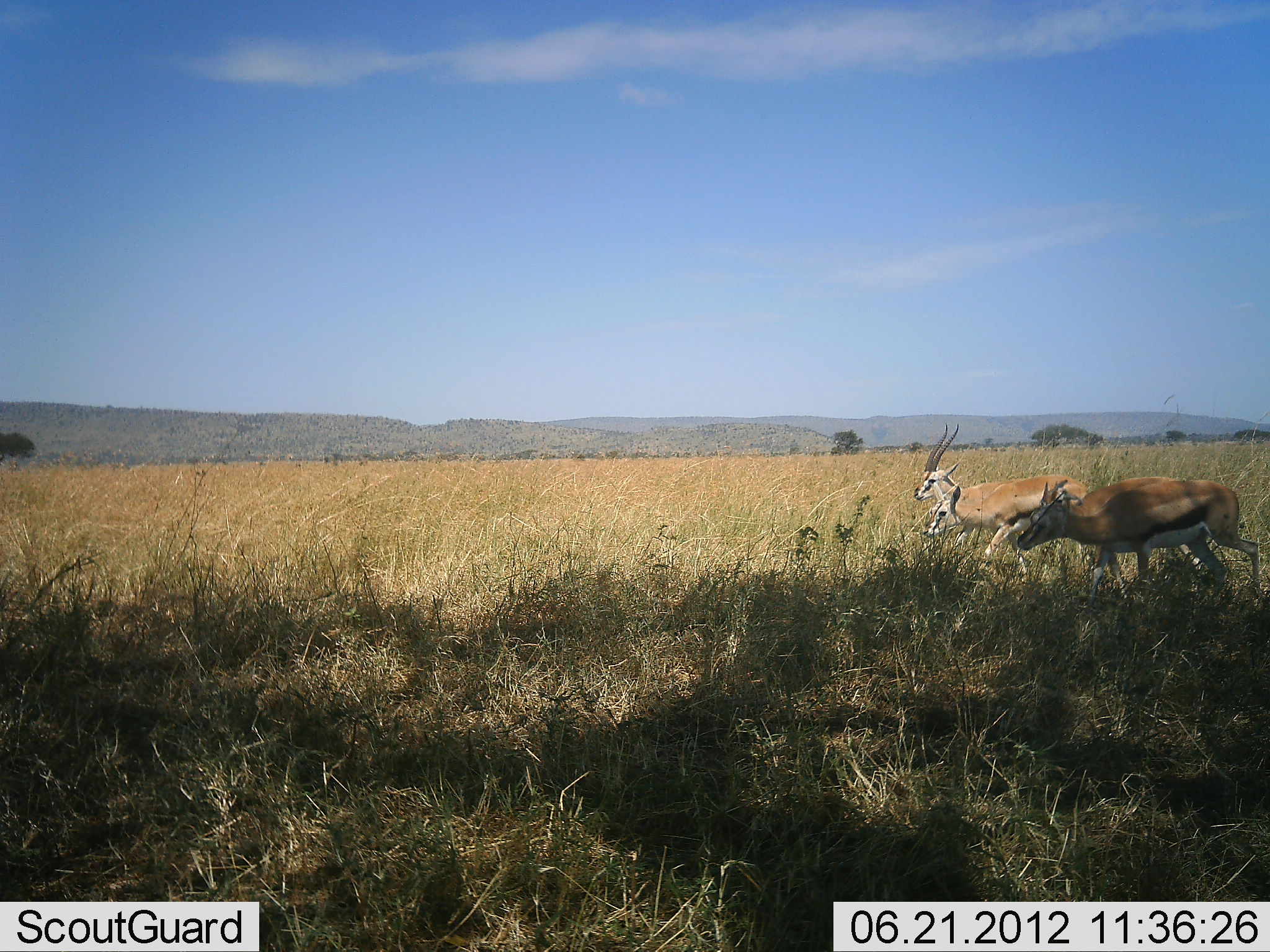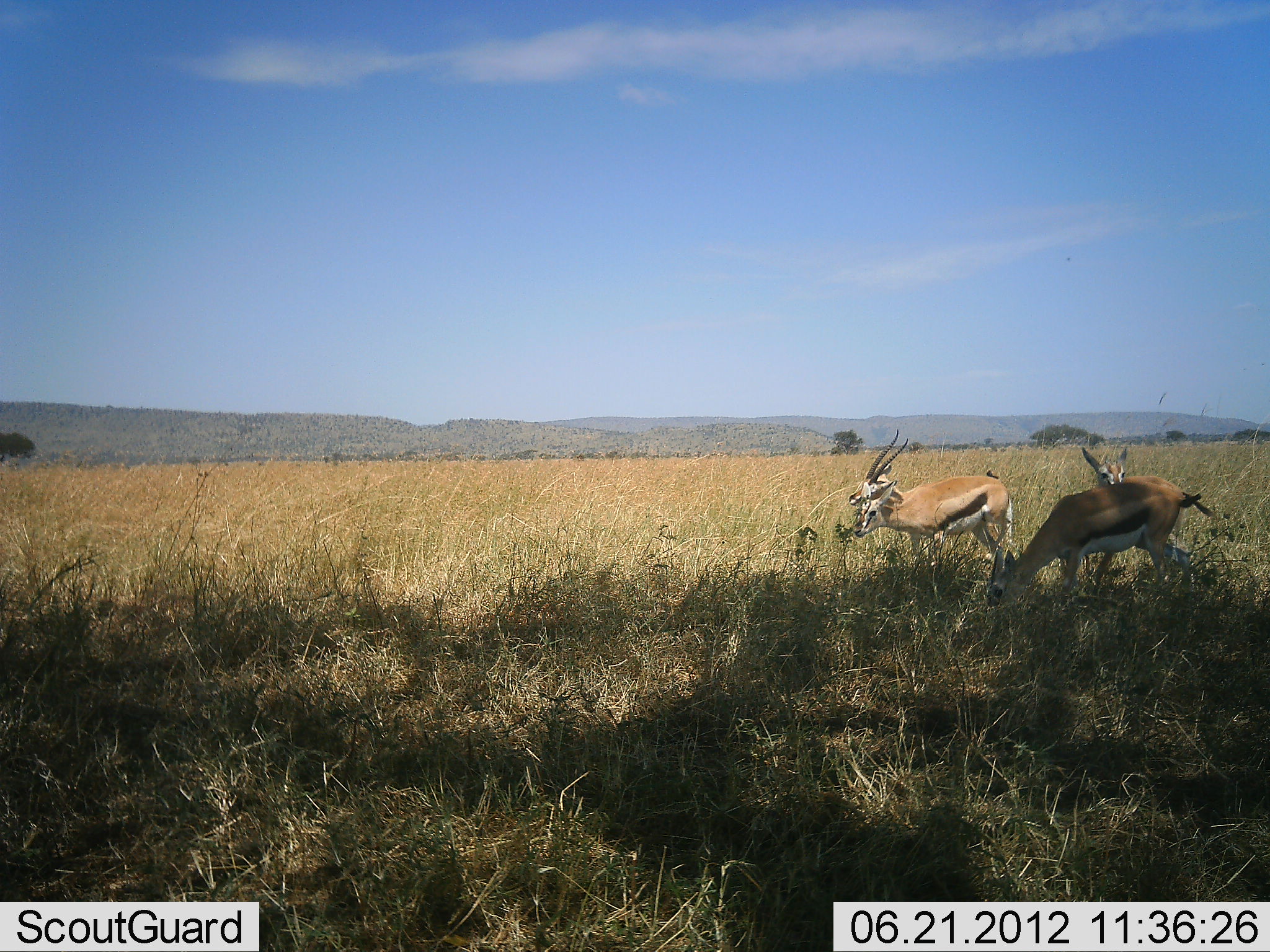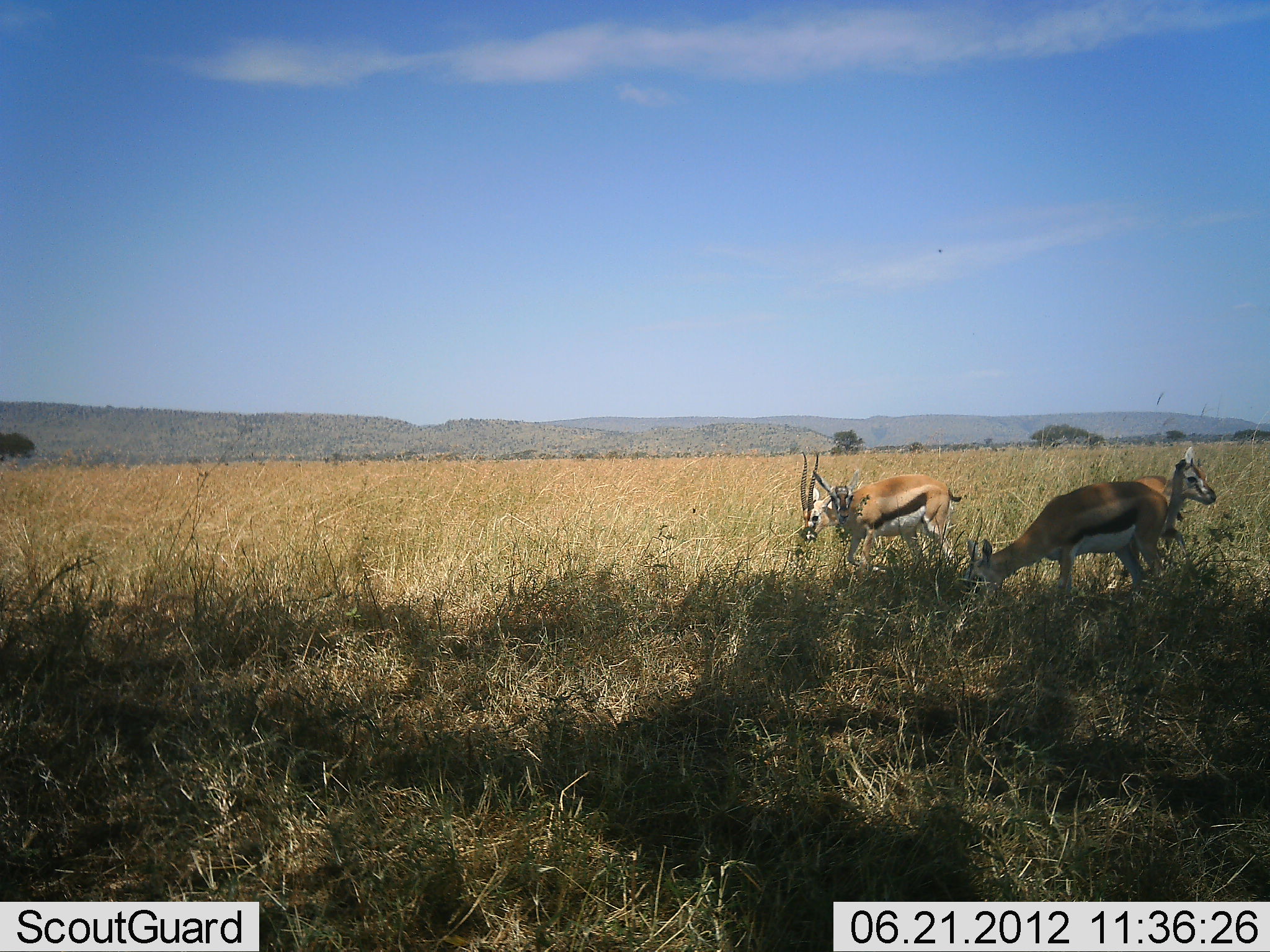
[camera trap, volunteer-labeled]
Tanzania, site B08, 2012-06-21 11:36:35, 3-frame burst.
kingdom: Animalia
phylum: Chordata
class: Mammalia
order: Artiodactyla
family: Bovidae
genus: Eudorcas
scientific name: Eudorcas thomsonii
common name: thomson's gazelle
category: gazellethomsons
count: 4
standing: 40%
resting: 0%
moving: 40%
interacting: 10%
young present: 0%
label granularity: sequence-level